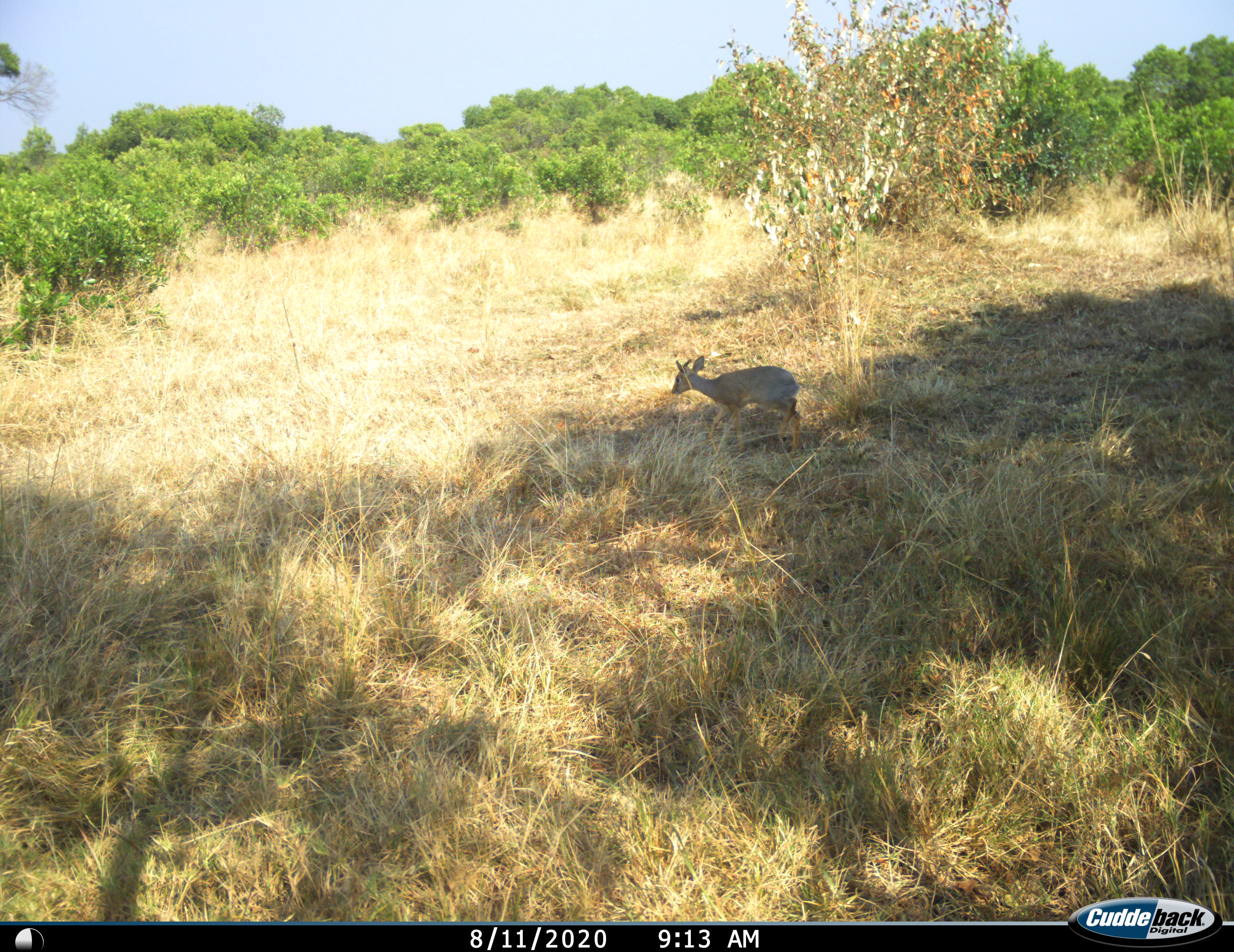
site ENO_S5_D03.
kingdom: Animalia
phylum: Chordata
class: Mammalia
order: Artiodactyla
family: Bovidae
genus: Madoqua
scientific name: Madoqua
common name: dik-dik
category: dikdik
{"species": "dikdik (dik-dik) (Madoqua)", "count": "1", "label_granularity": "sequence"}